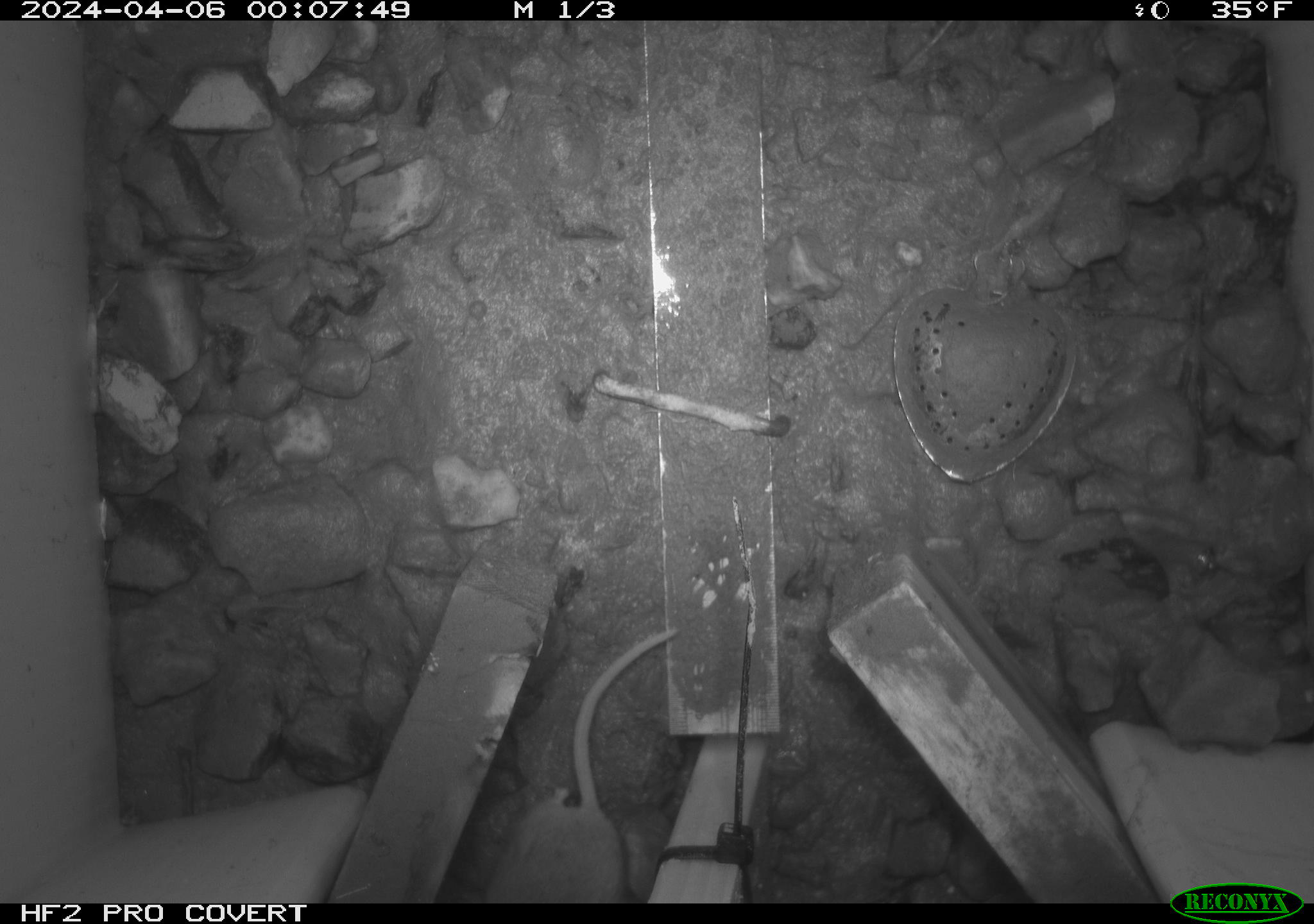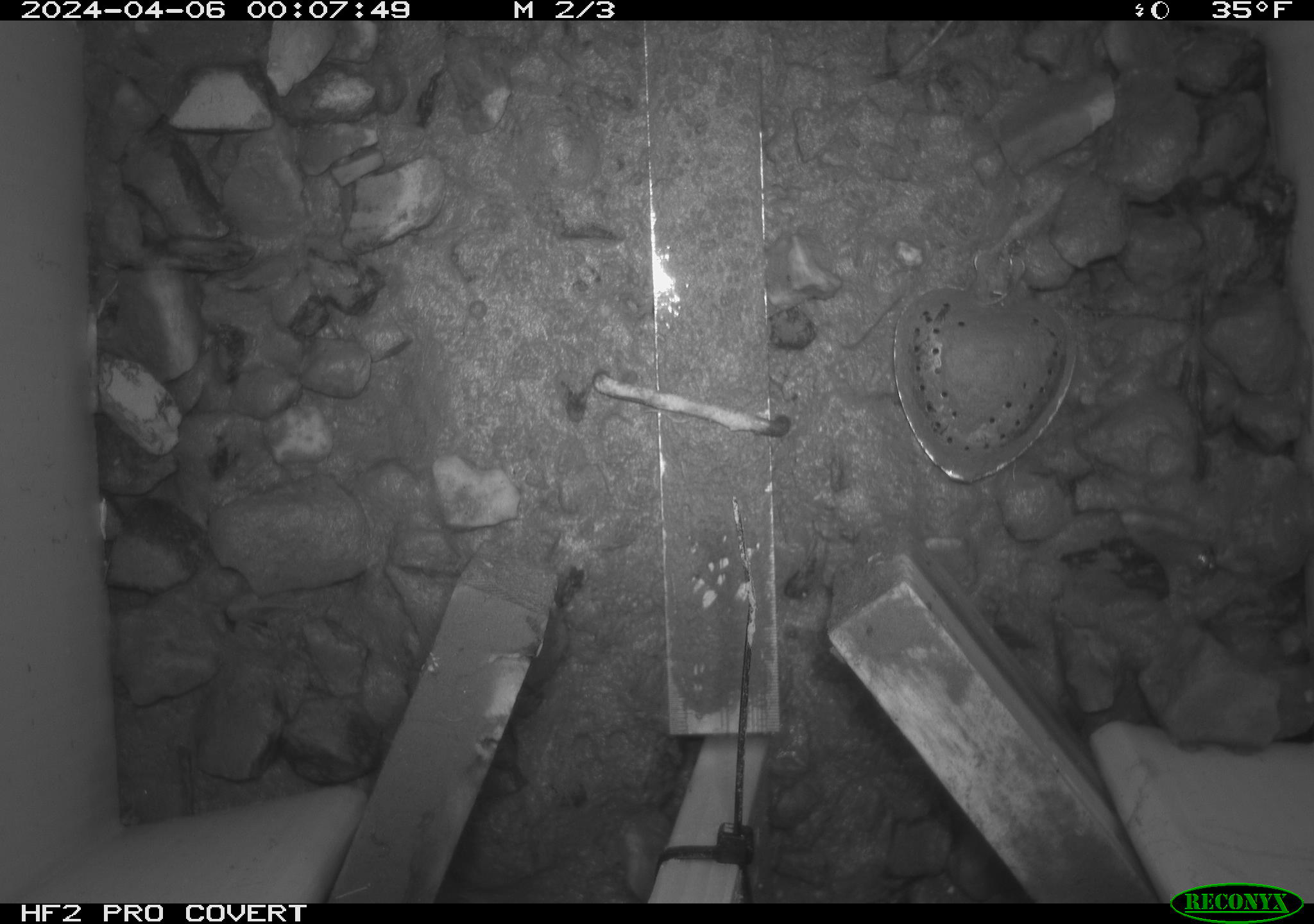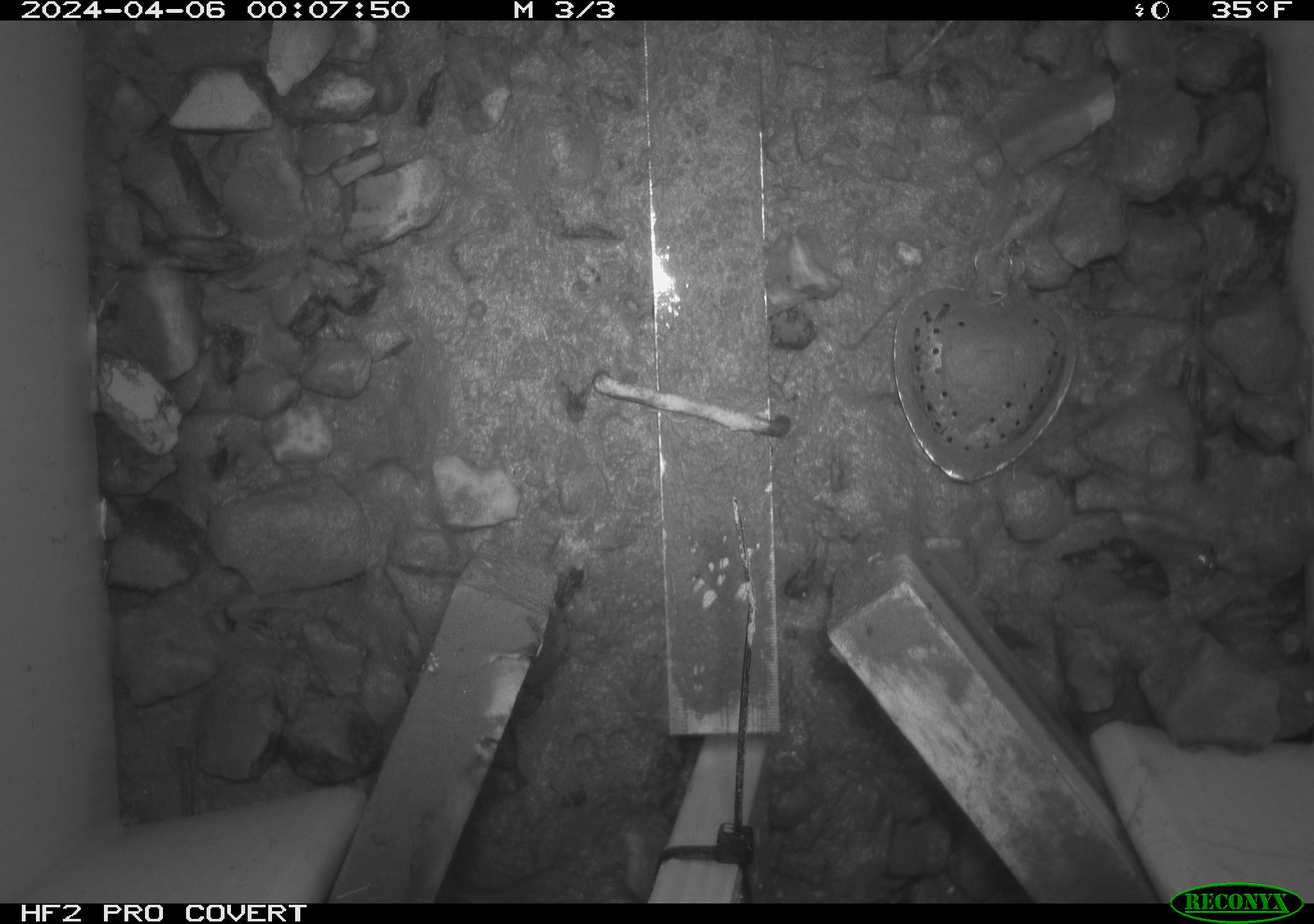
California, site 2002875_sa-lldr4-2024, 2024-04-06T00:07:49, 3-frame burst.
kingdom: Animalia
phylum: Chordata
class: Mammalia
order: Rodentia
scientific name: Rodentia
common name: rodent